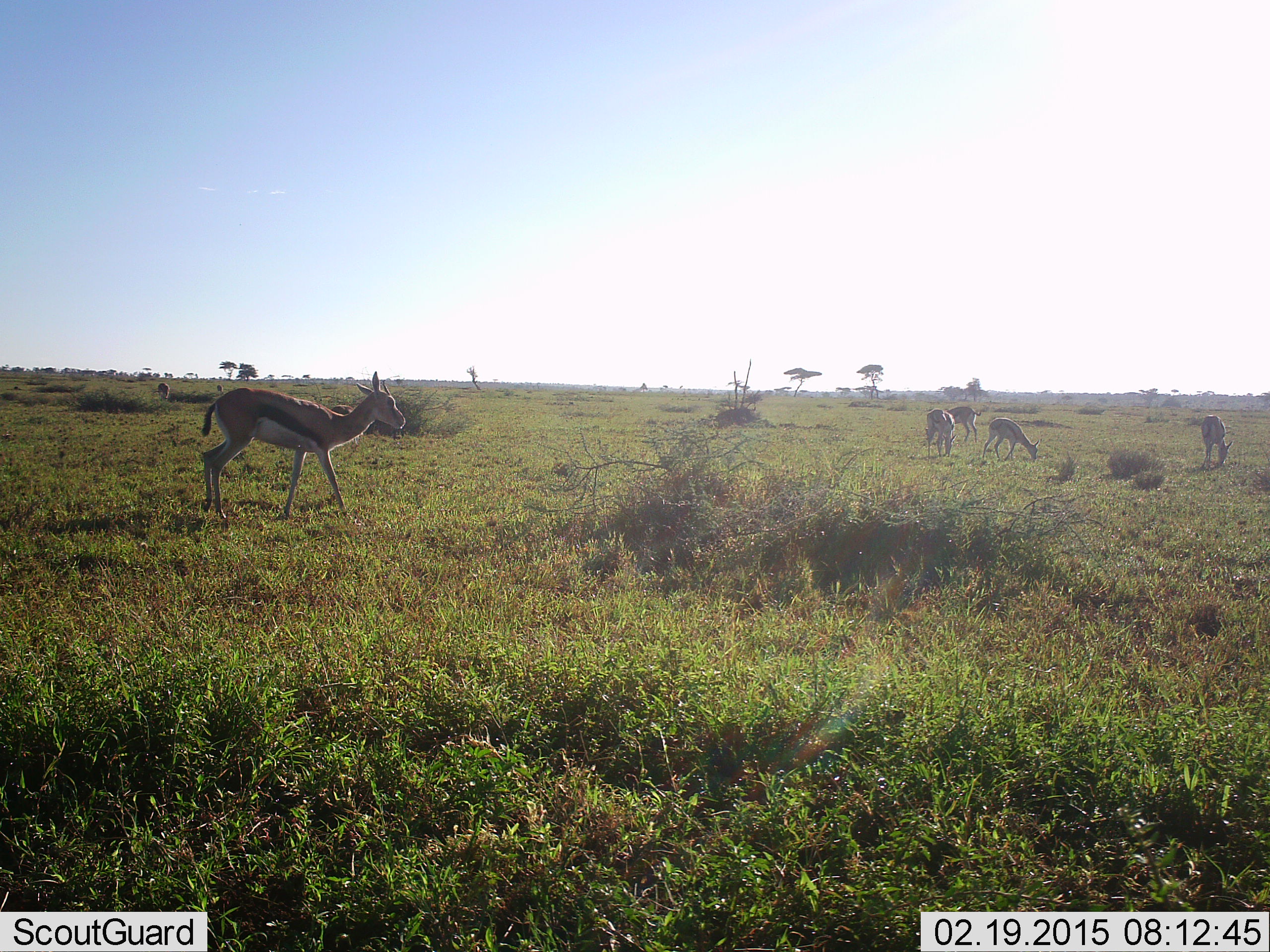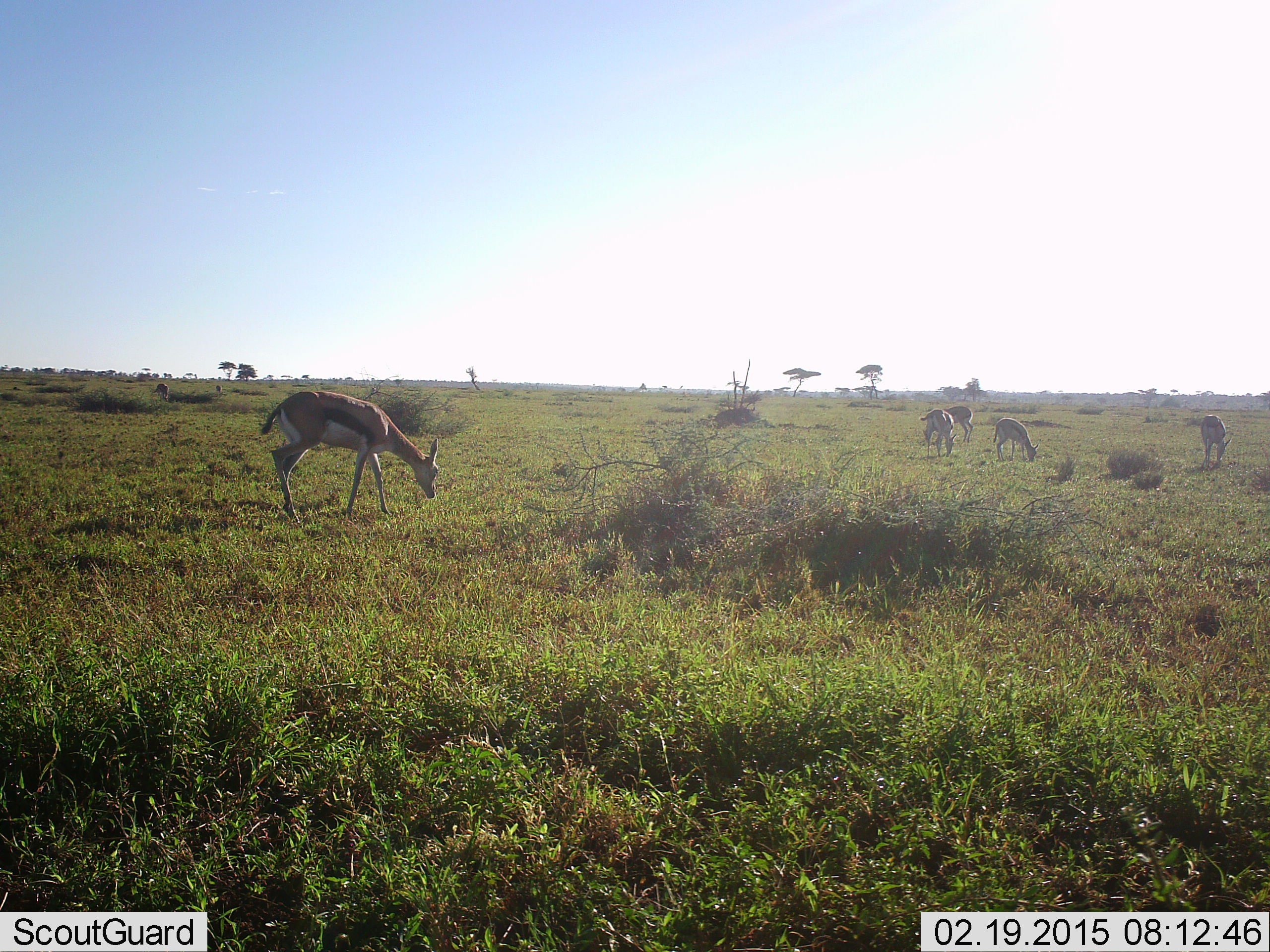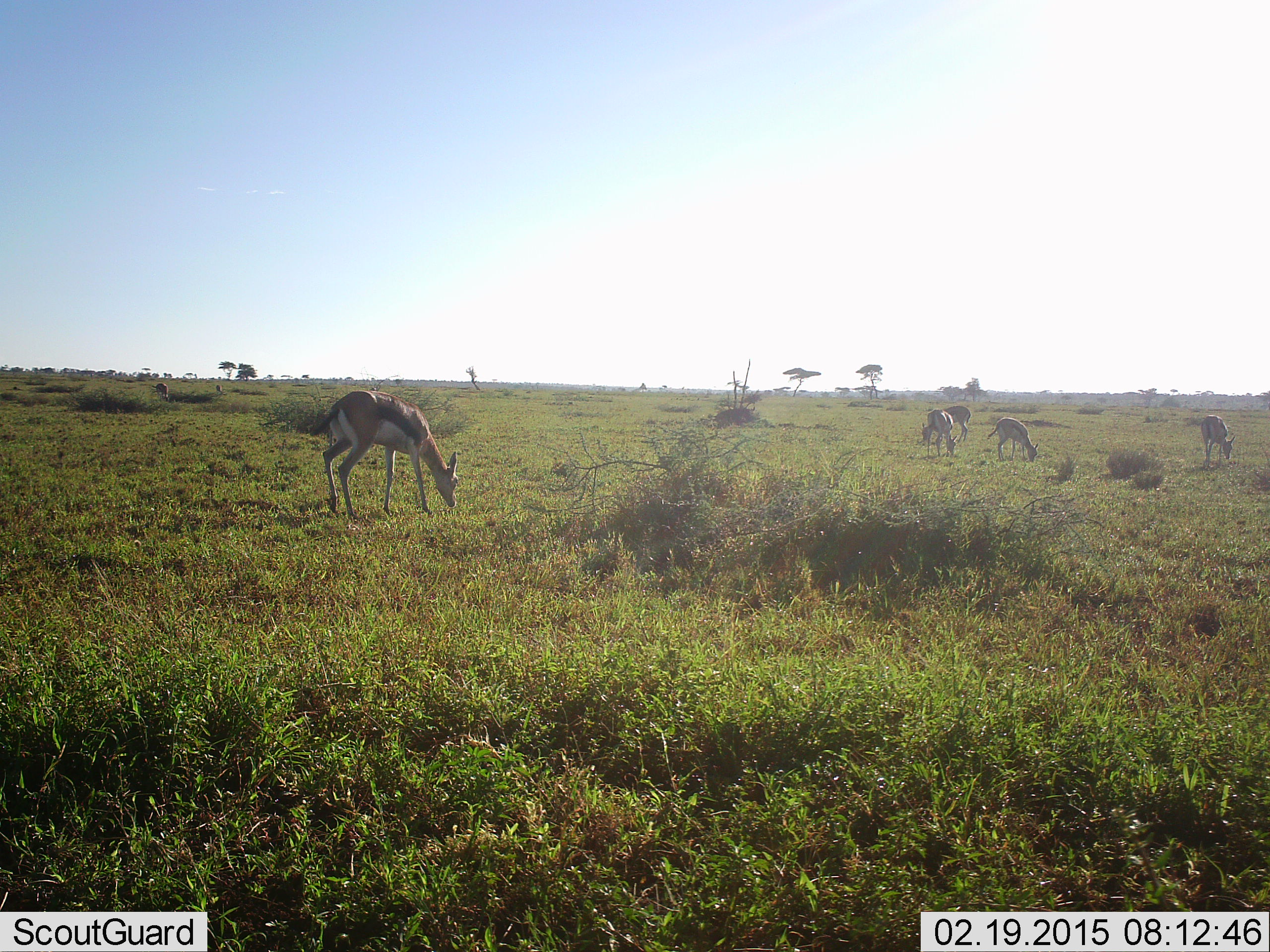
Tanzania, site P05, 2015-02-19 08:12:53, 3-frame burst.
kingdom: Animalia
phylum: Chordata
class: Mammalia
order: Artiodactyla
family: Bovidae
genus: Eudorcas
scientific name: Eudorcas thomsonii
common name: thomson's gazelle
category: gazellethomsons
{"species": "gazellethomsons (thomson's gazelle) (Eudorcas thomsonii)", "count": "5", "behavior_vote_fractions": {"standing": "50%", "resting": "0%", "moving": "60%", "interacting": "0%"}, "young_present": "0%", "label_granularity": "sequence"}